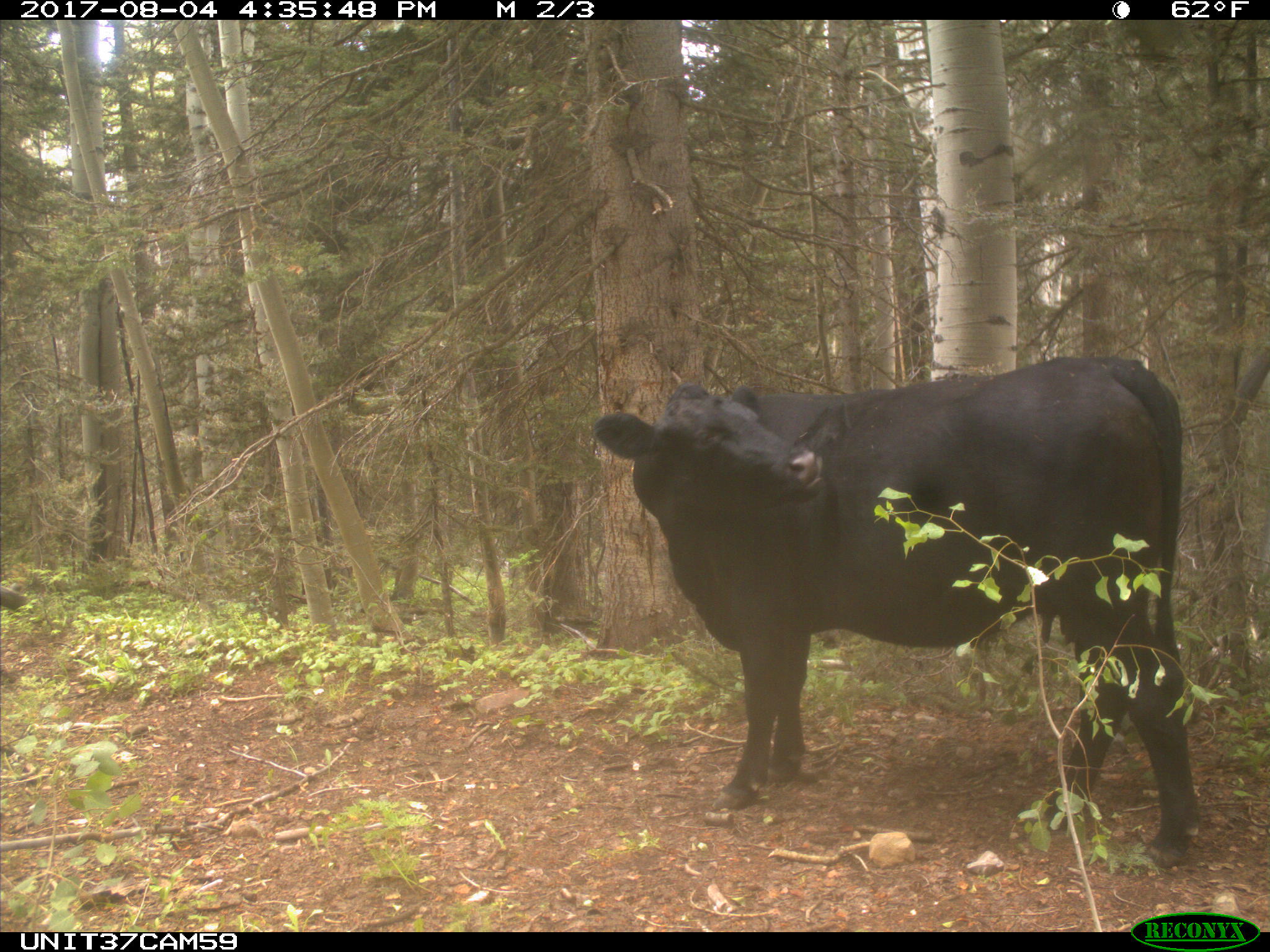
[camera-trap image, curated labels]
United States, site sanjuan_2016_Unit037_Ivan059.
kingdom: Animalia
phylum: Chordata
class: Mammalia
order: Artiodactyla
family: Bovidae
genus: Bos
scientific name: Bos taurus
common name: domestic cow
Bos taurus (domestic cow).